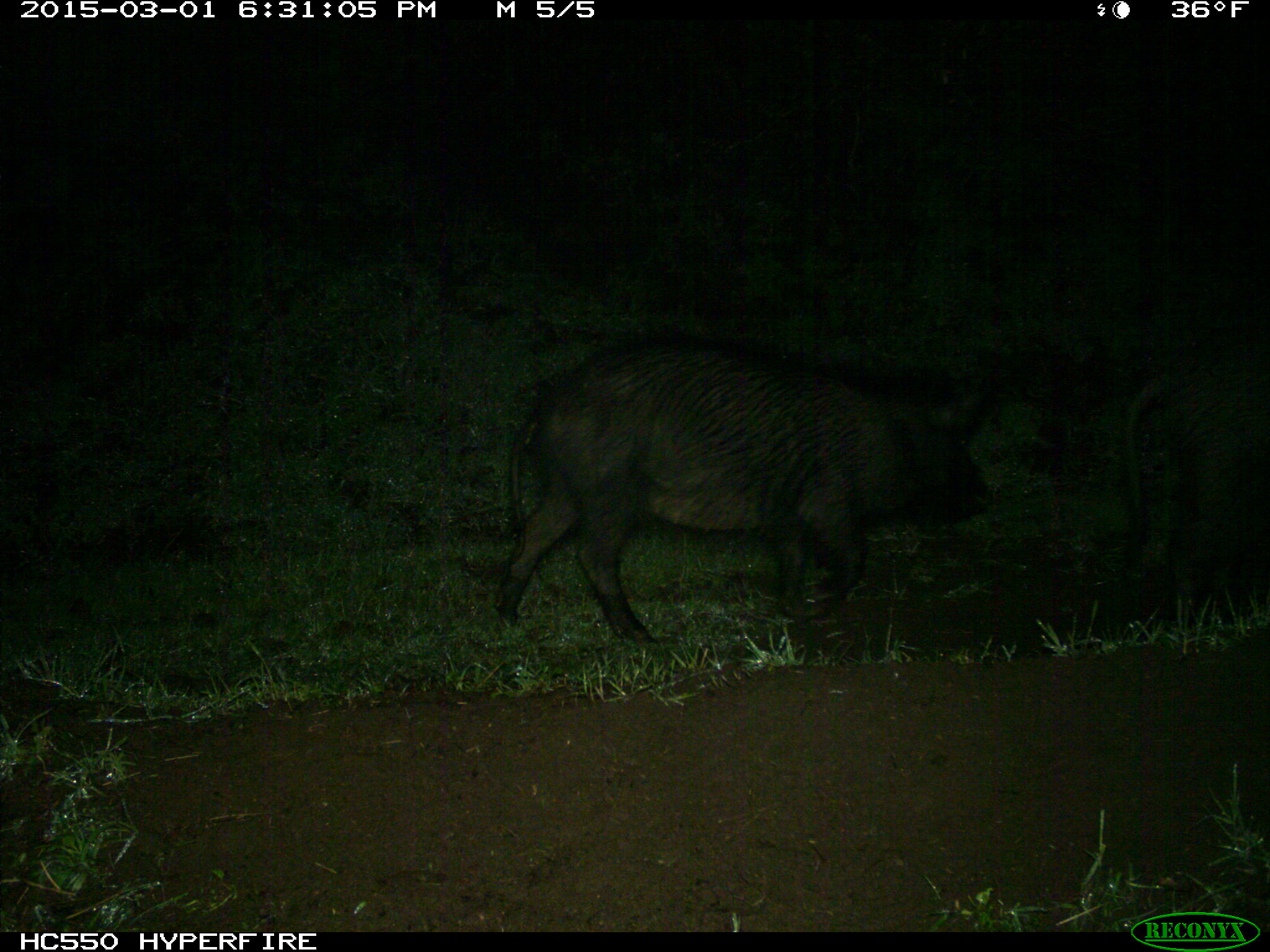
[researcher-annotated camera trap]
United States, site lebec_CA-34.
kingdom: Animalia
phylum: Chordata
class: Mammalia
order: Artiodactyla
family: Suidae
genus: Sus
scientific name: Sus scrofa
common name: wild boar